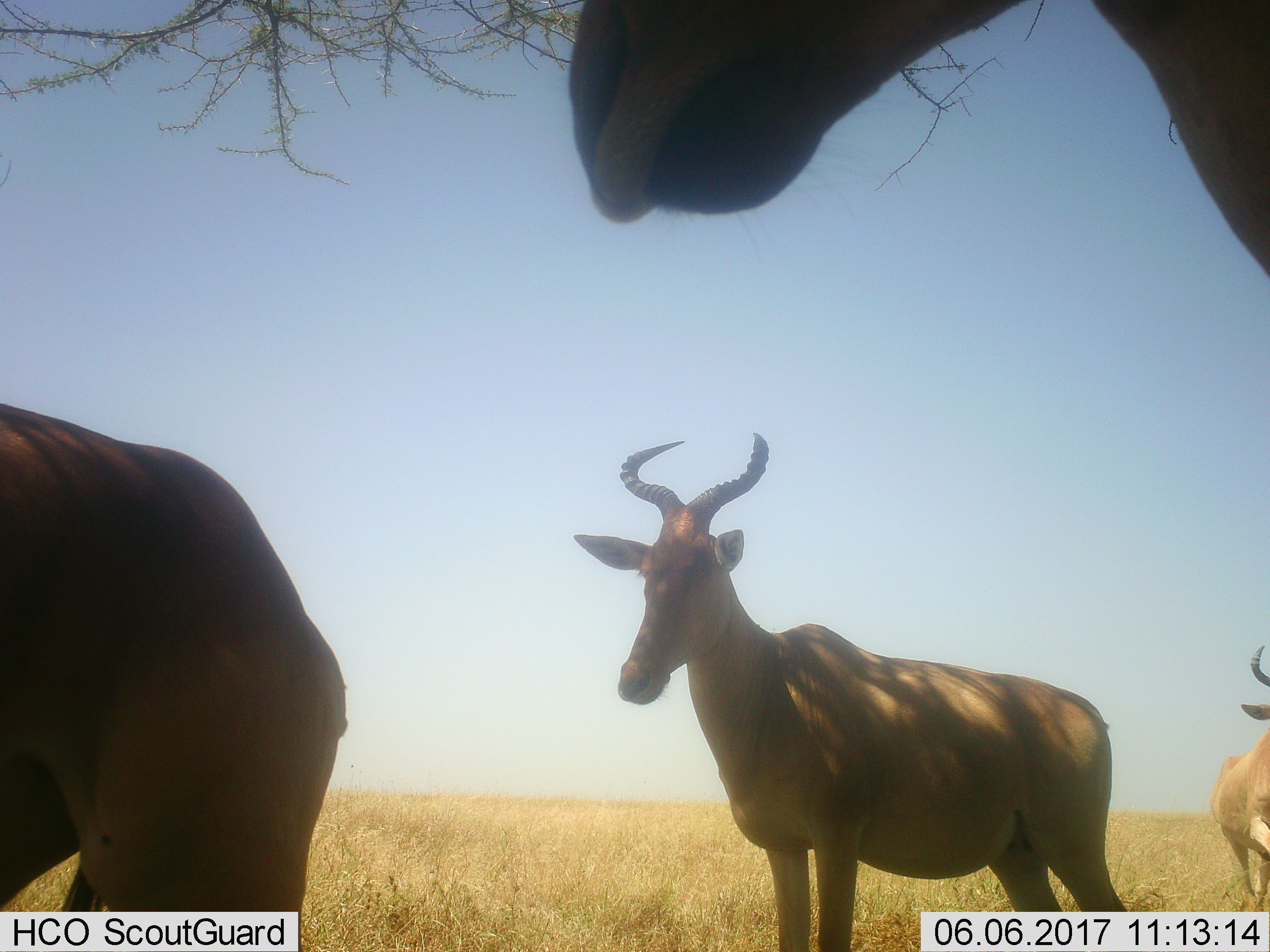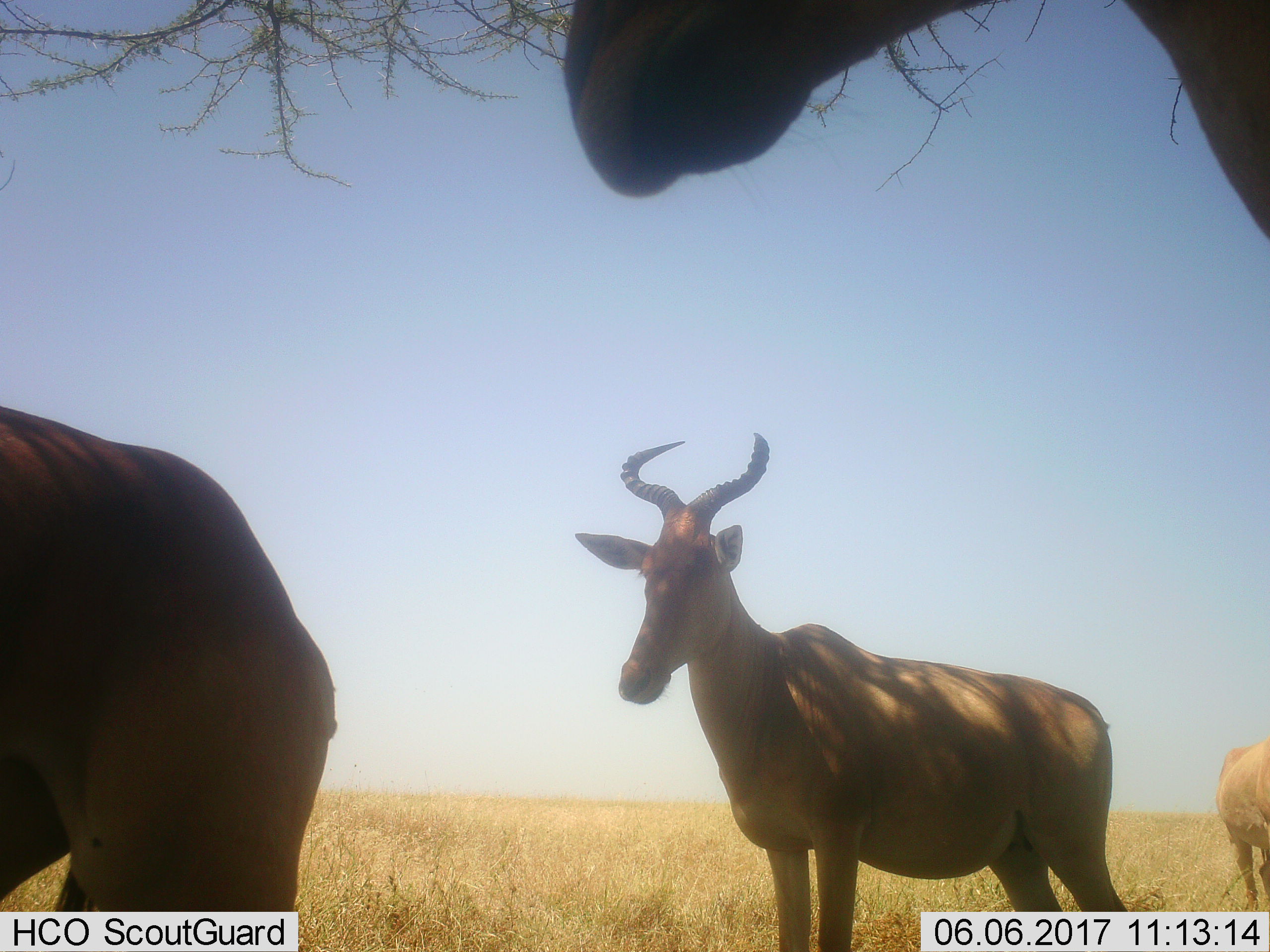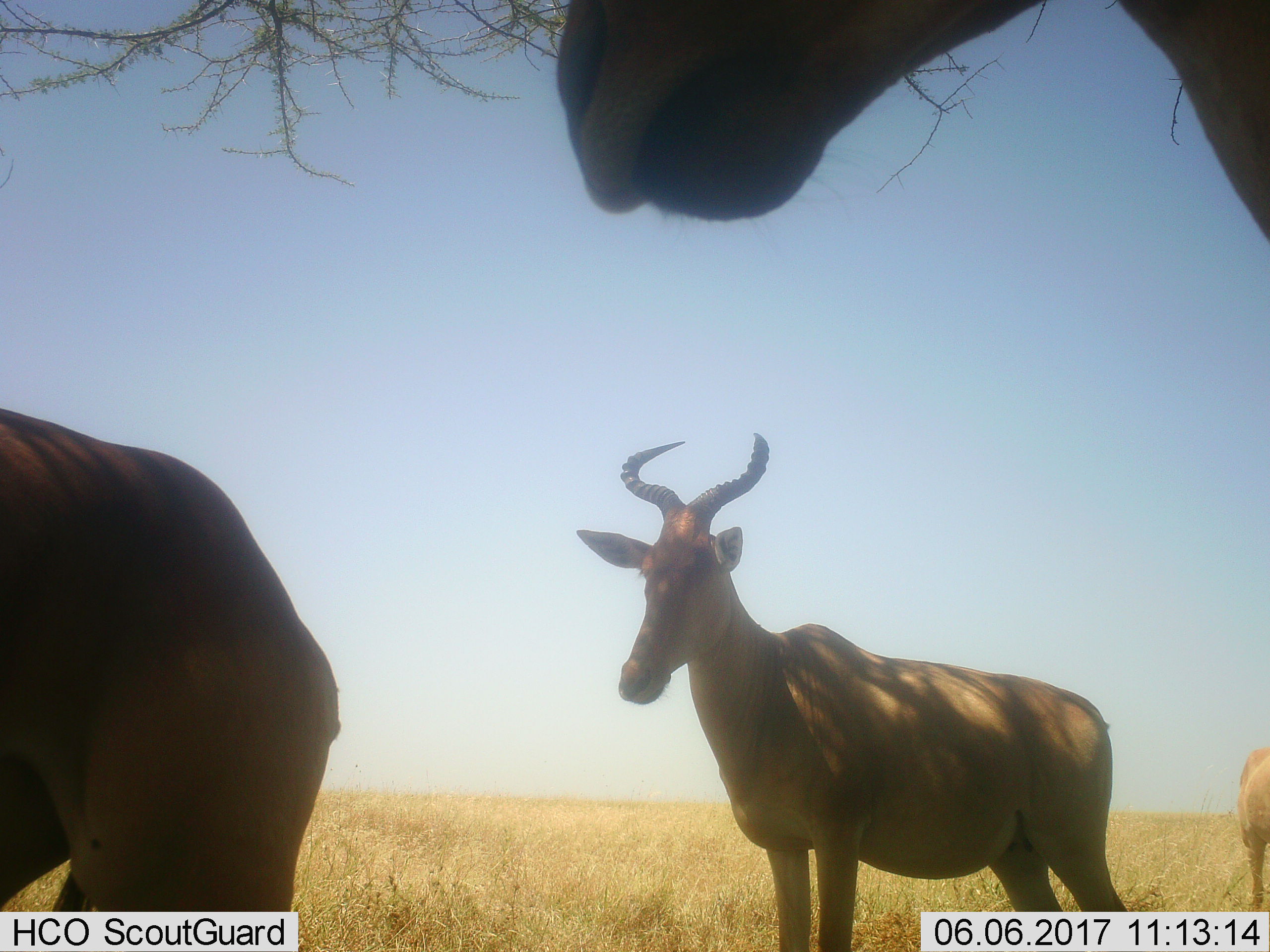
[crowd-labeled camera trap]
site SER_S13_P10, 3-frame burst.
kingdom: Animalia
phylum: Chordata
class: Mammalia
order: Artiodactyla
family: Bovidae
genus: Alcelaphus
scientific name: Alcelaphus buselaphus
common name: hartebeest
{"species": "hartebeest (Alcelaphus buselaphus)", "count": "4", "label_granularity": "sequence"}